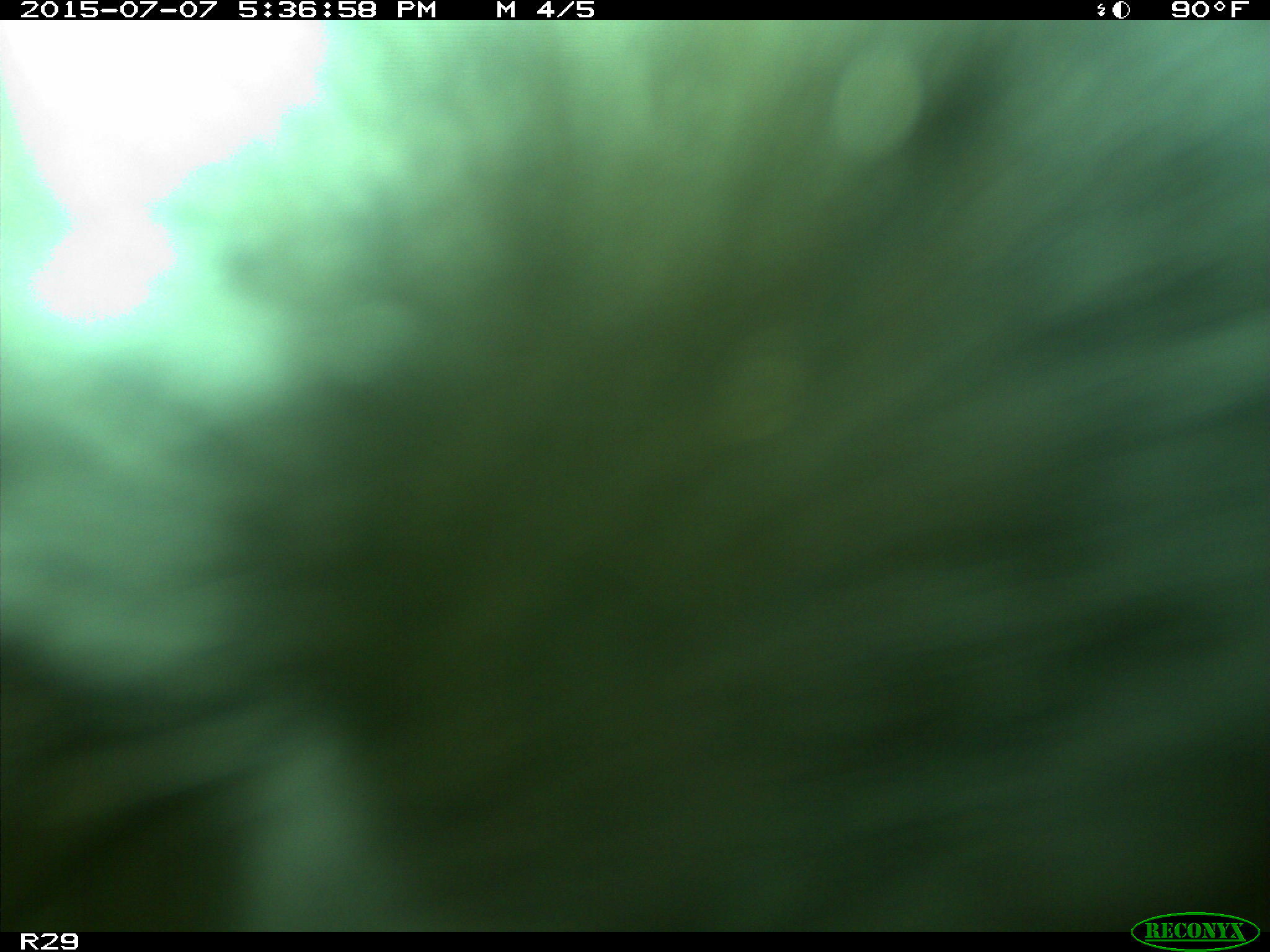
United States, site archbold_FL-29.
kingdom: Animalia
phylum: Chordata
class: Mammalia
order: Artiodactyla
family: Bovidae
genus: Bos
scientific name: Bos taurus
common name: domestic cow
Bos taurus (domestic cow).